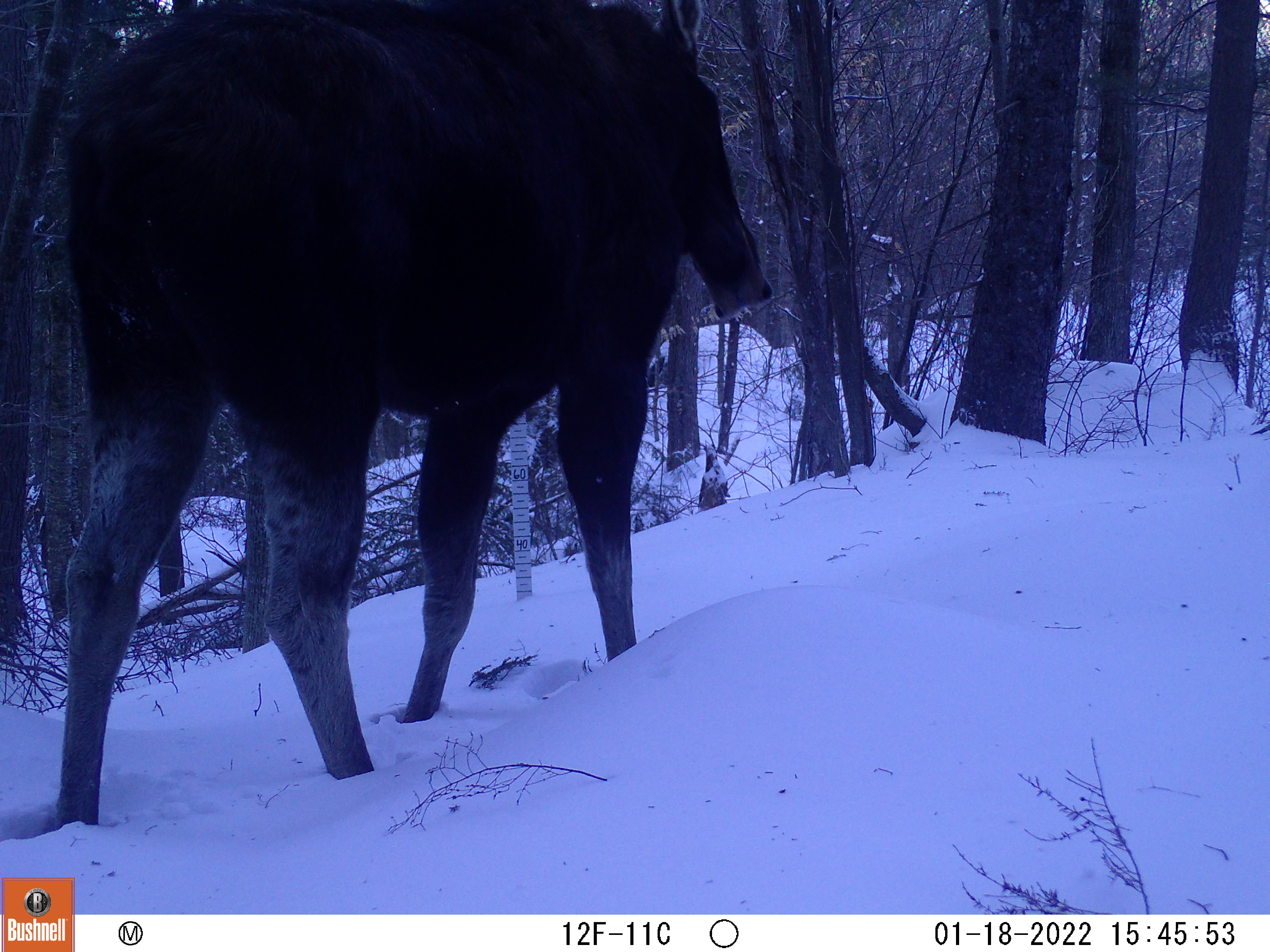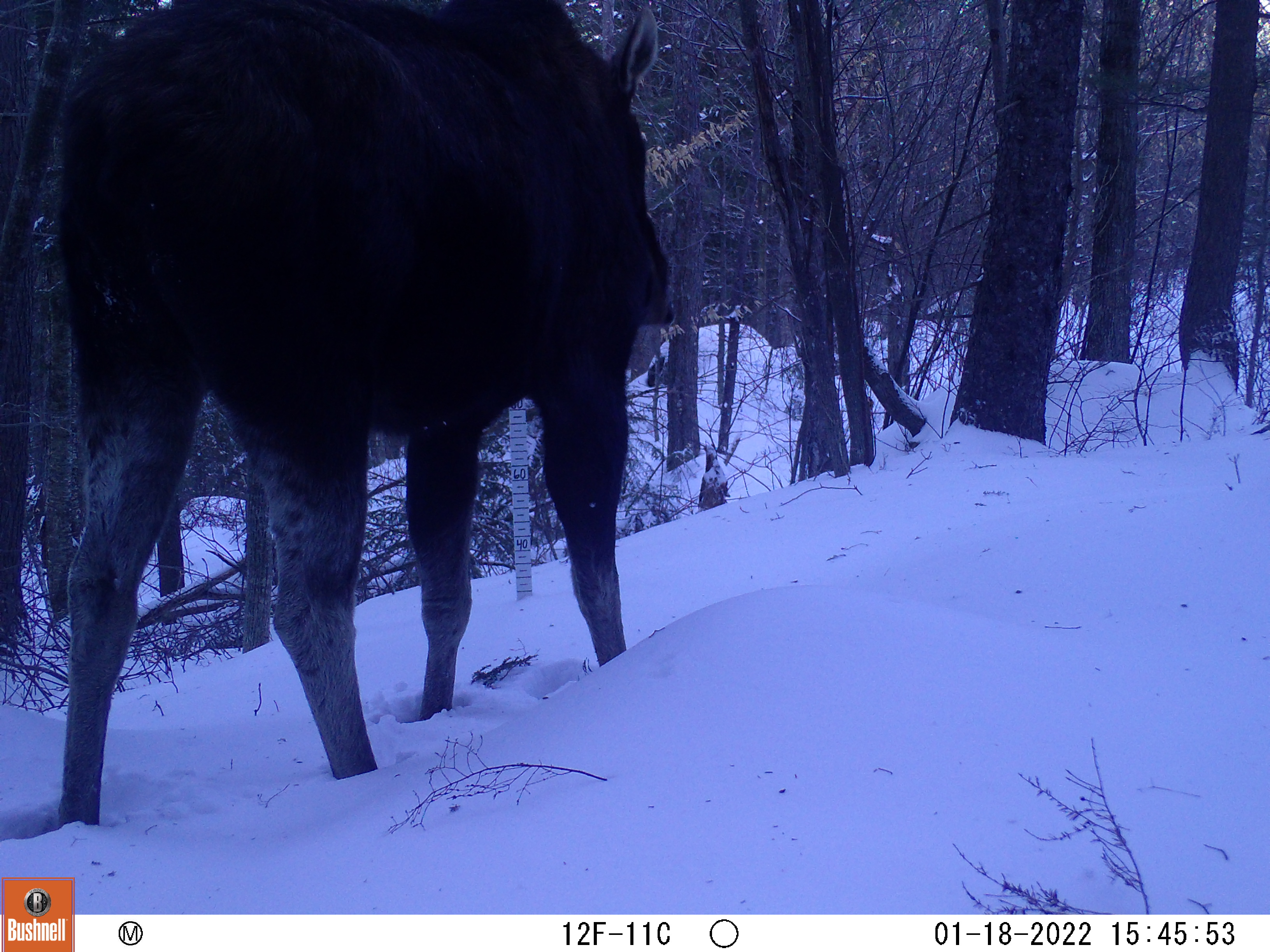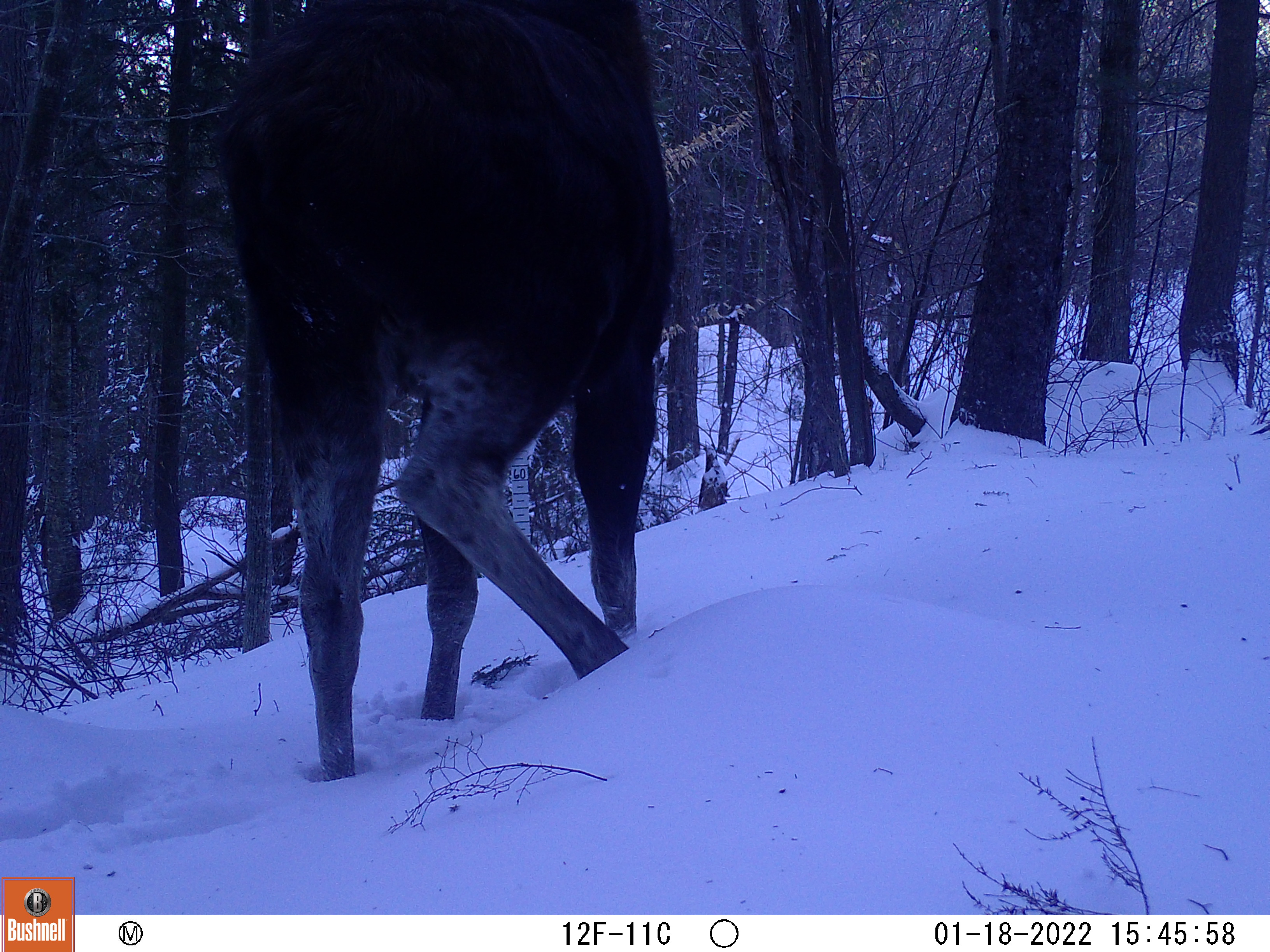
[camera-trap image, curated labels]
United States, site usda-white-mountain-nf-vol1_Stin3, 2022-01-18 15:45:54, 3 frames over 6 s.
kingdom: Animalia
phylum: Chordata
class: Mammalia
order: Artiodactyla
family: Cervidae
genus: Alces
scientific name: Alces alces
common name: moose